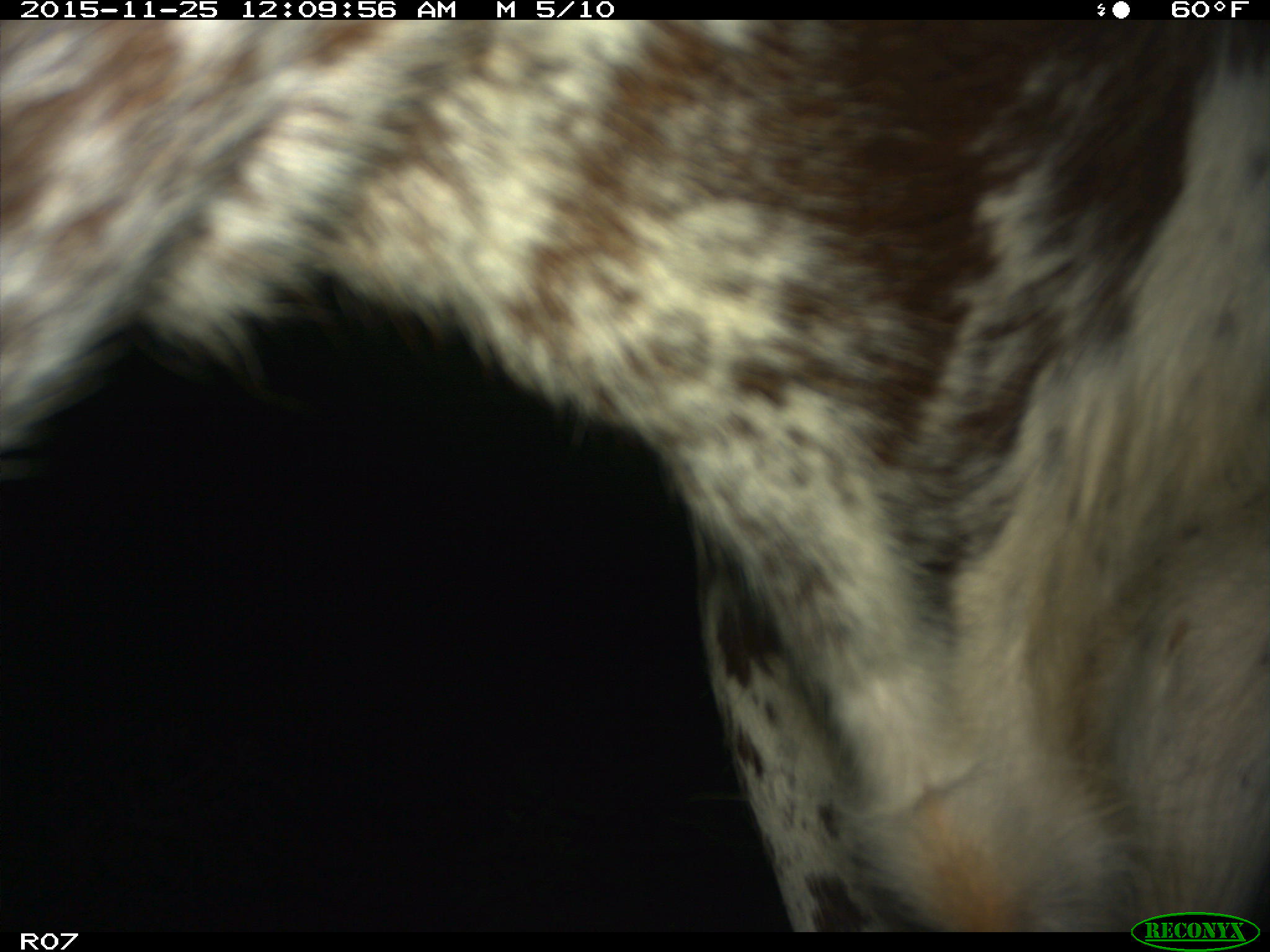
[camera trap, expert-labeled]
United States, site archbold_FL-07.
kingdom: Animalia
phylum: Chordata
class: Mammalia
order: Artiodactyla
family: Bovidae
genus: Bos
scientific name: Bos taurus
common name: domestic cow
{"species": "Bos taurus (domestic cow)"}